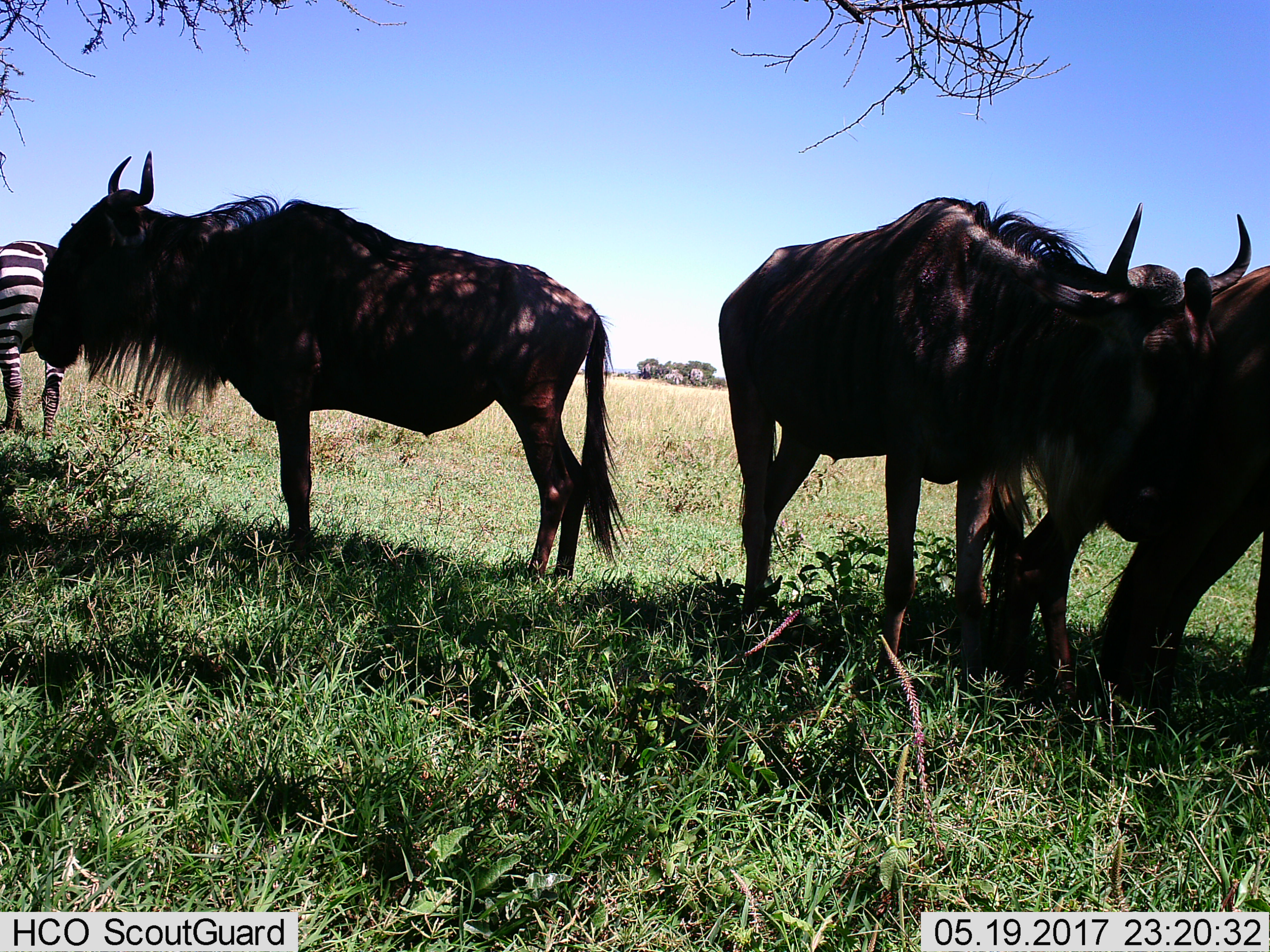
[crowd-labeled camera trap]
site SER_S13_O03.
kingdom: Animalia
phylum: Chordata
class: Mammalia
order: Artiodactyla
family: Bovidae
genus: Connochaetes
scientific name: Connochaetes taurinus taurinus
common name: blue wildebeest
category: wildebeestblue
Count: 3.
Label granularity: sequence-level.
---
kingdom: Animalia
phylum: Chordata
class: Mammalia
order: Perissodactyla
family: Equidae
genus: Equus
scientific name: Equus quagga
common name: plains zebra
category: zebraplains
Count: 1.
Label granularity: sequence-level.